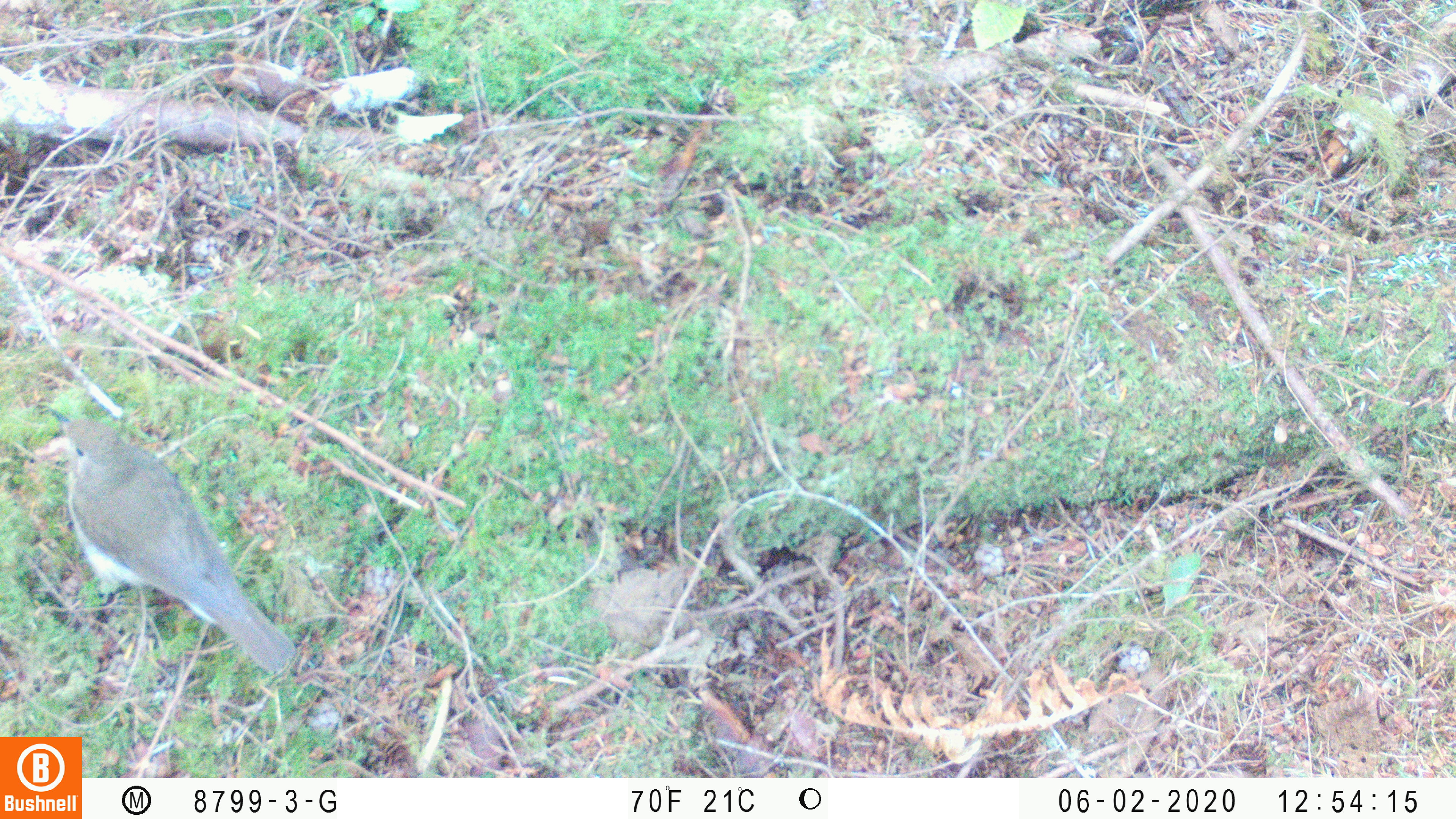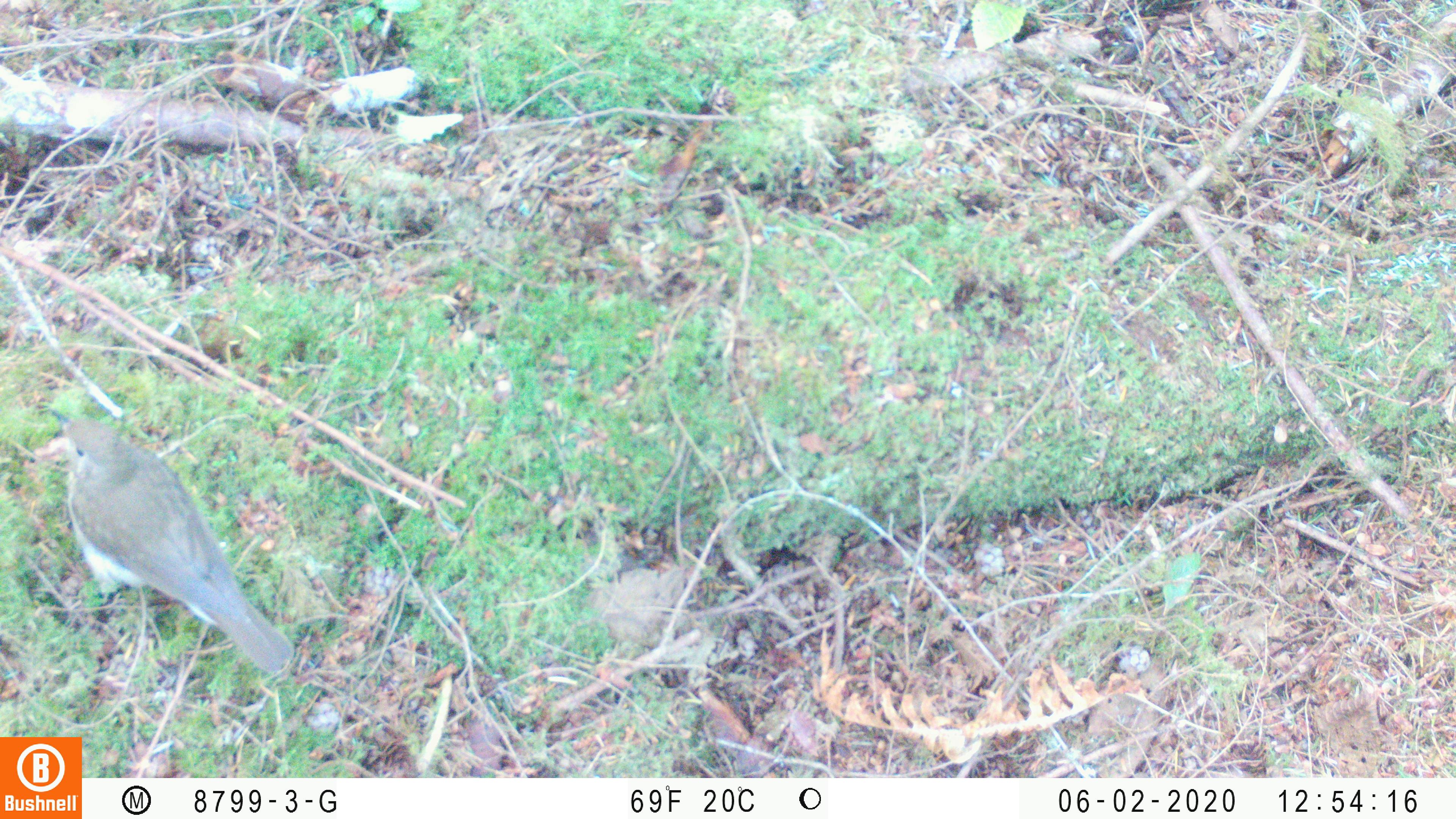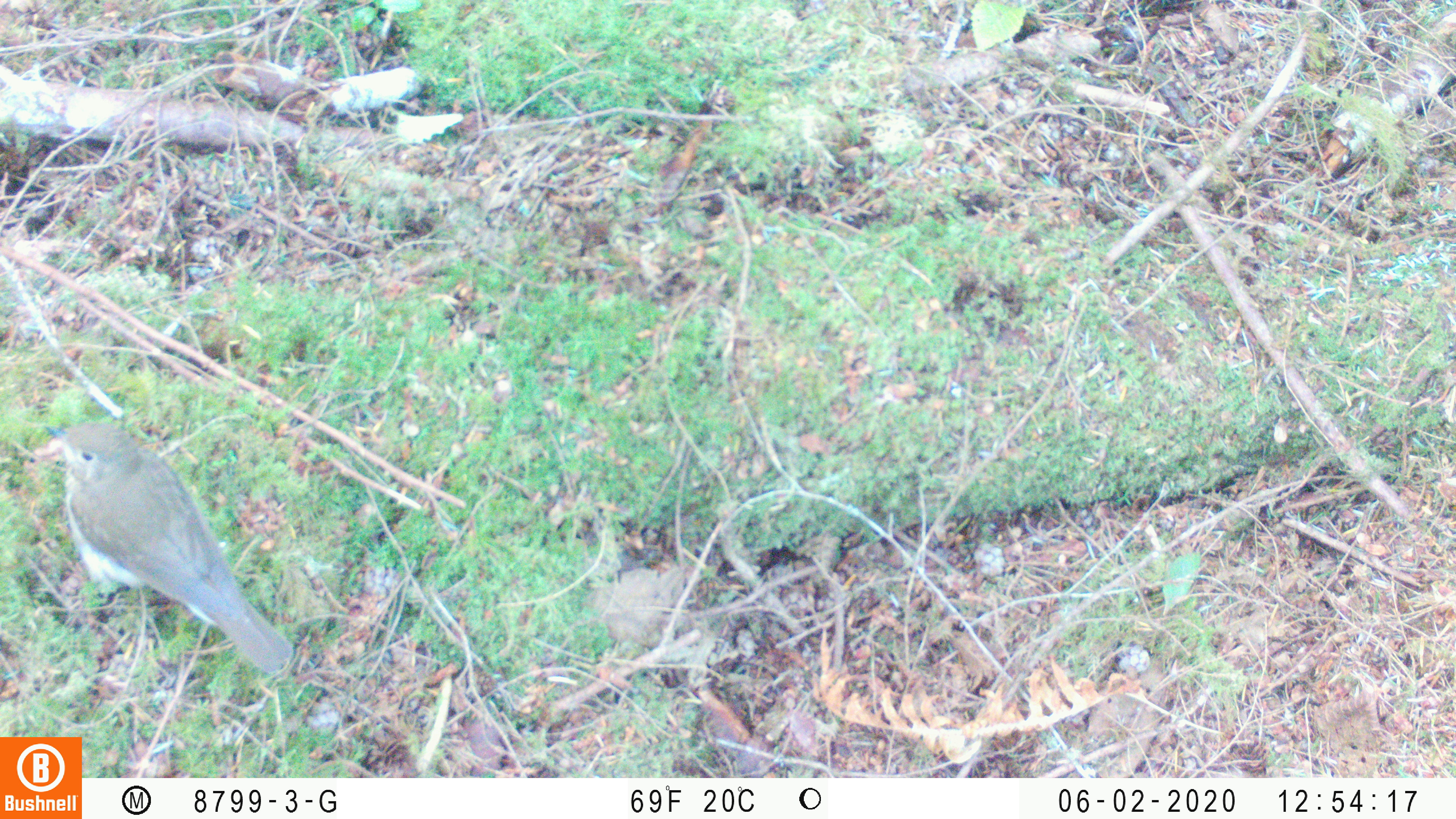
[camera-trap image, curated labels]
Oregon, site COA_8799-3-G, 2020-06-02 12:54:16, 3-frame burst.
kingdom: Animalia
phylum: Chordata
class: Aves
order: Passeriformes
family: Turdidae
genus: Catharus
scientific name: Catharus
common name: brown thrushes and nightingale-thrushes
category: catharus species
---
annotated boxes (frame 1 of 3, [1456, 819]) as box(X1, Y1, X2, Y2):
catharus species: box(56, 417, 306, 683)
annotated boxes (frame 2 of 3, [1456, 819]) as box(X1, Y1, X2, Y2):
catharus species: box(45, 400, 304, 691)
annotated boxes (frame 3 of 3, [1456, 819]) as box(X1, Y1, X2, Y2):
catharus species: box(43, 410, 310, 693)